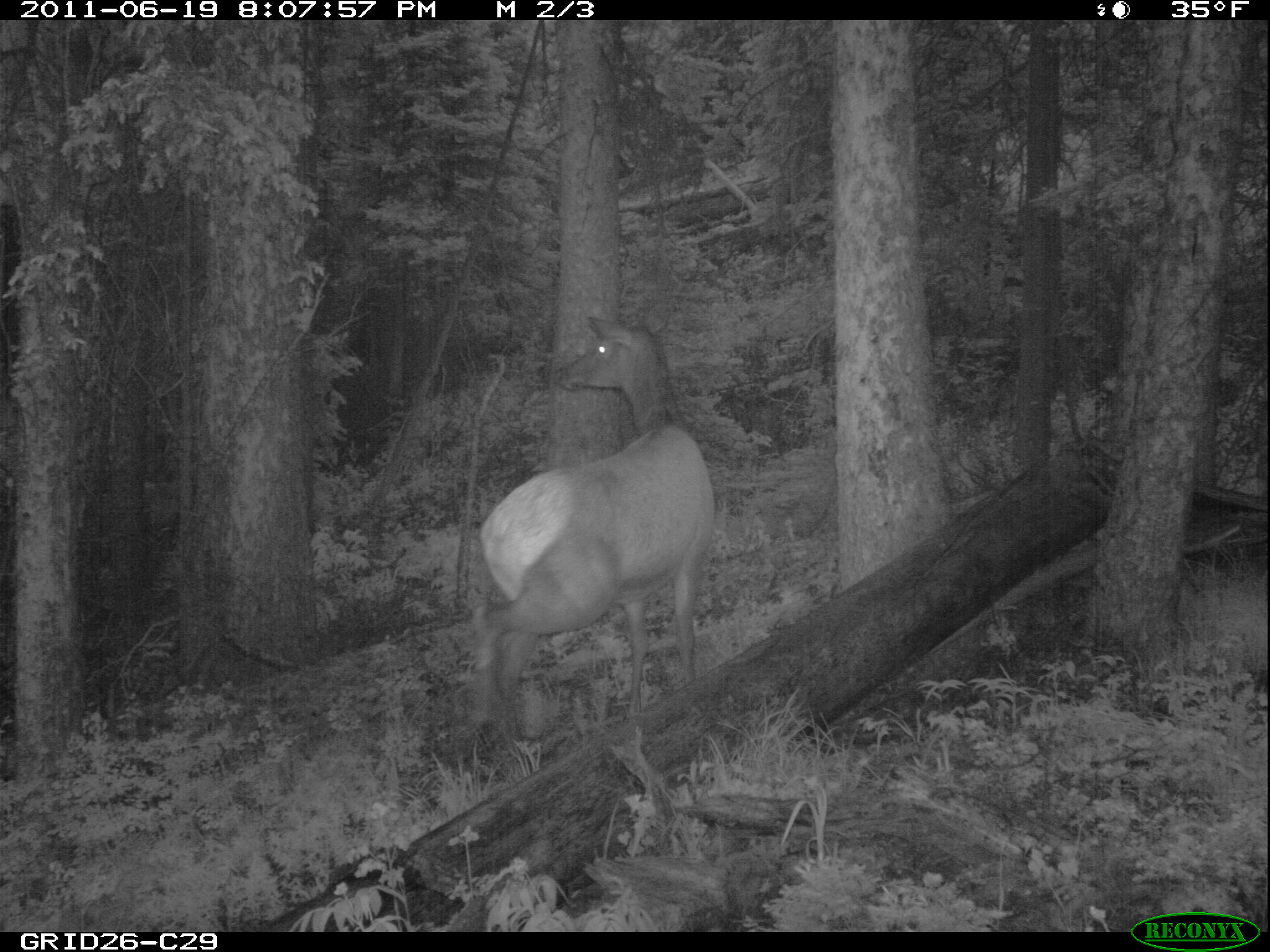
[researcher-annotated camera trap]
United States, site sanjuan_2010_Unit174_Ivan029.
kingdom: Animalia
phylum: Chordata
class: Mammalia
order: Artiodactyla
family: Cervidae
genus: Cervus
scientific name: Cervus elaphus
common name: red deer